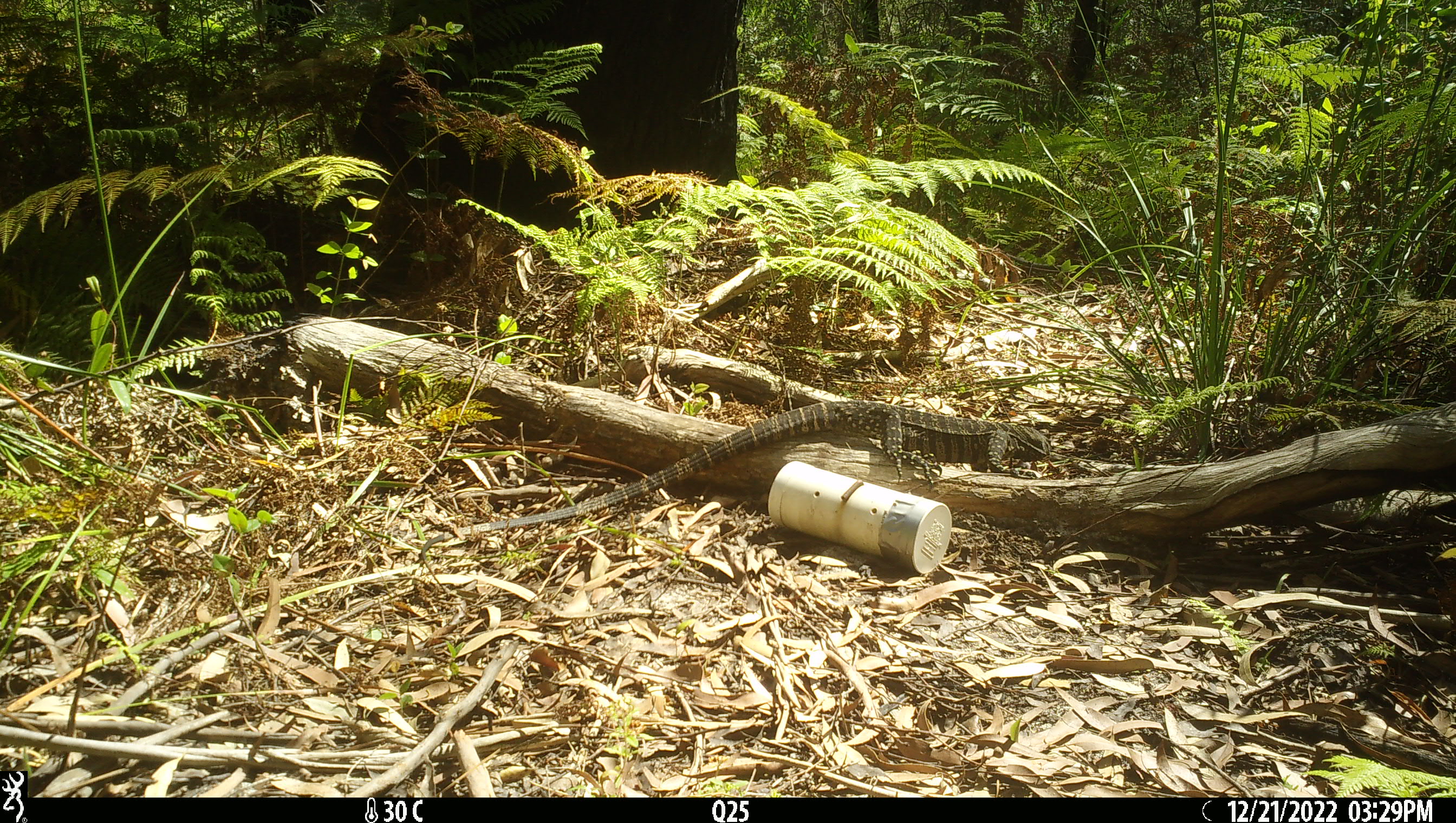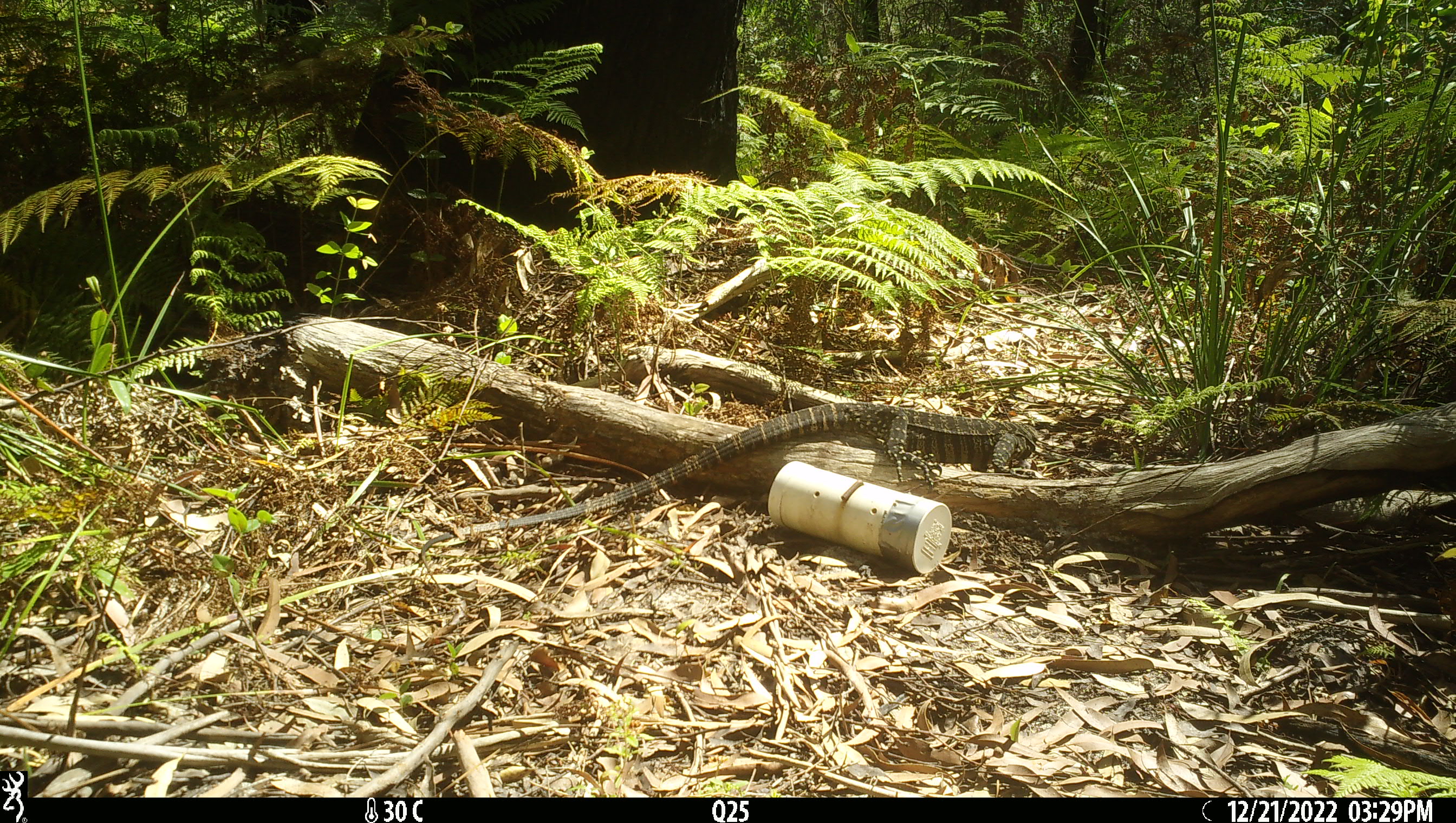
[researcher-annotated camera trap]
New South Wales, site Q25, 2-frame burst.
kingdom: Animalia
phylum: Chordata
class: Reptilia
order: Squamata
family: Varanidae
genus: Varanus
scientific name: Varanus varius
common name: lace monitor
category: goanna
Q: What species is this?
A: Goanna (lace monitor) (Varanus varius).